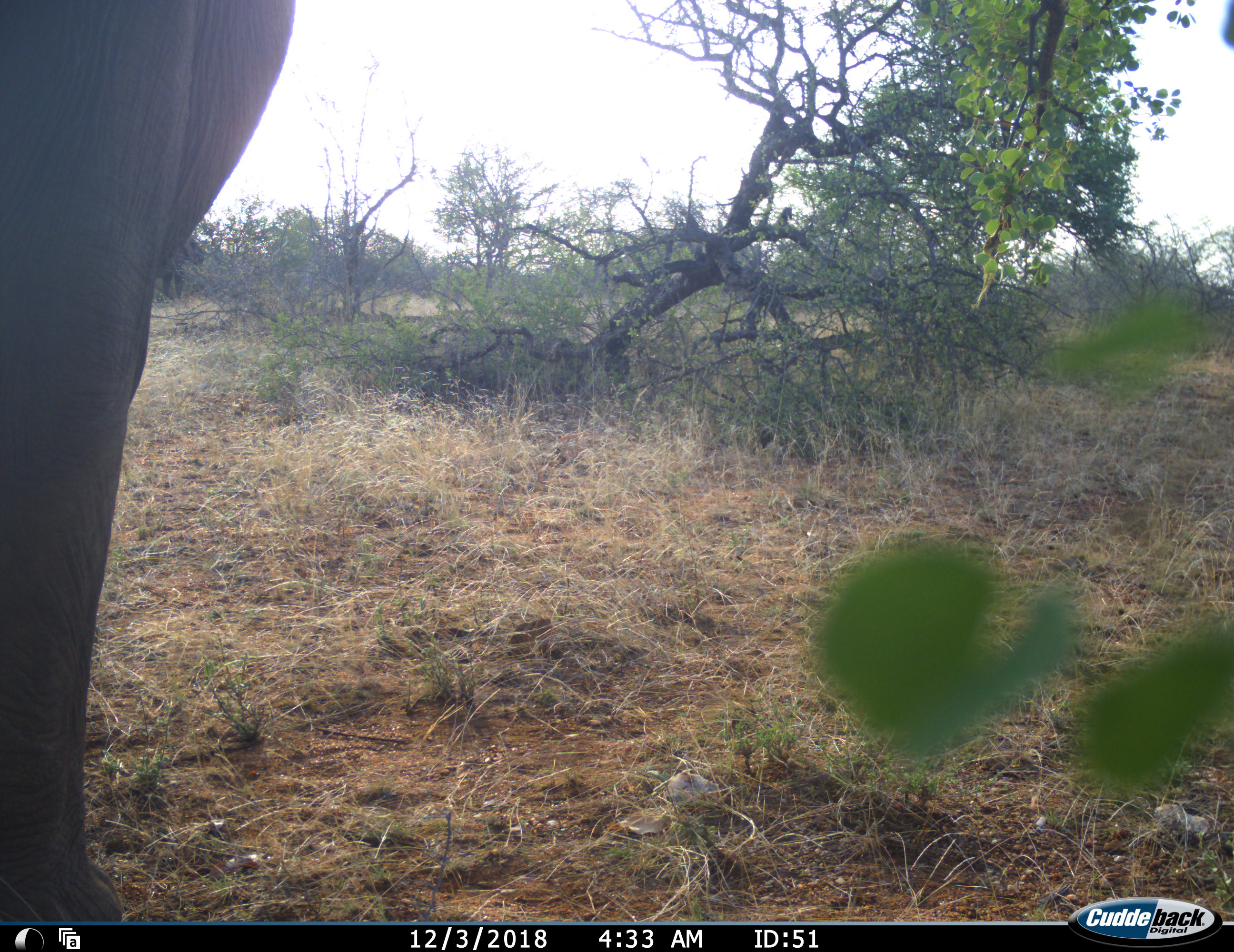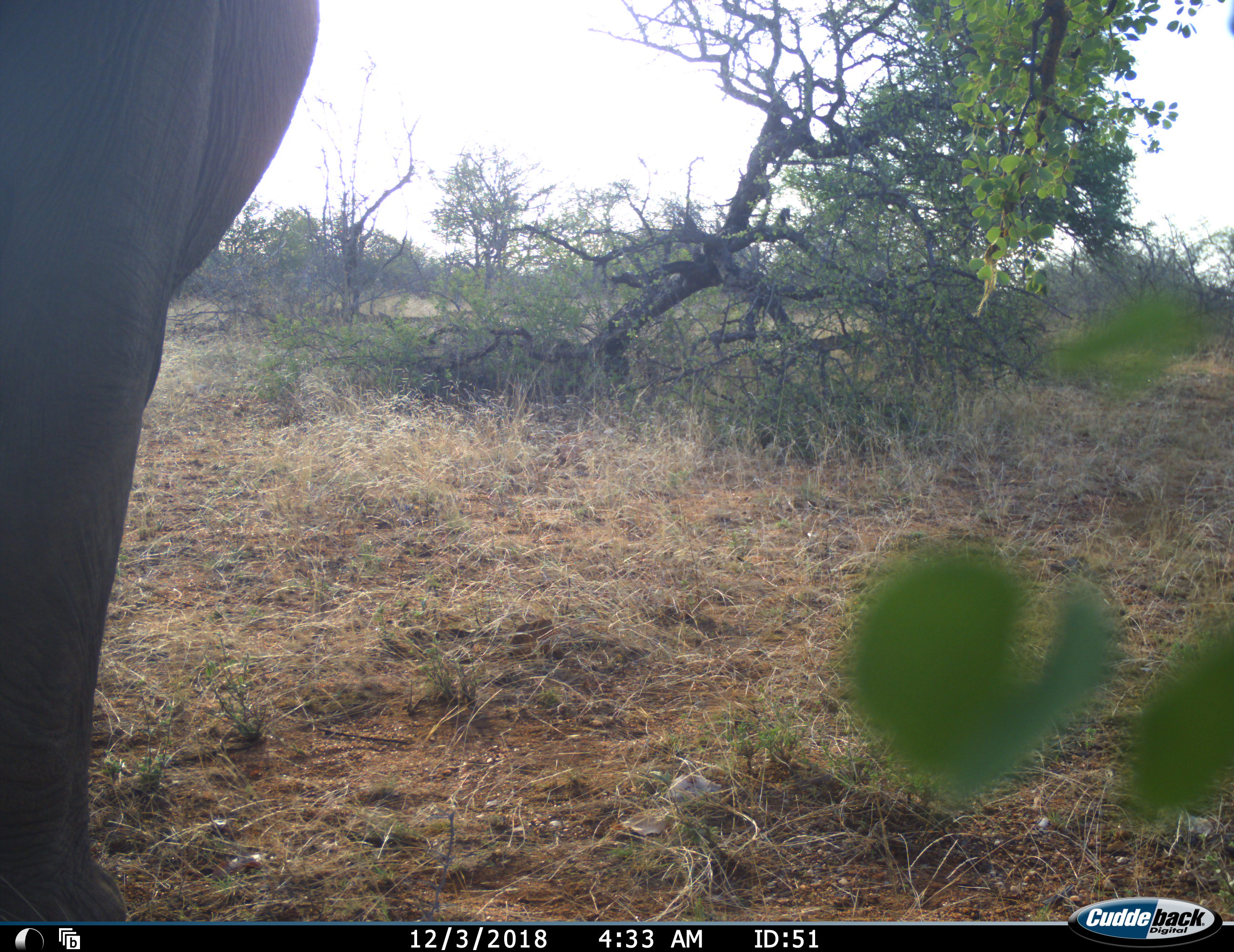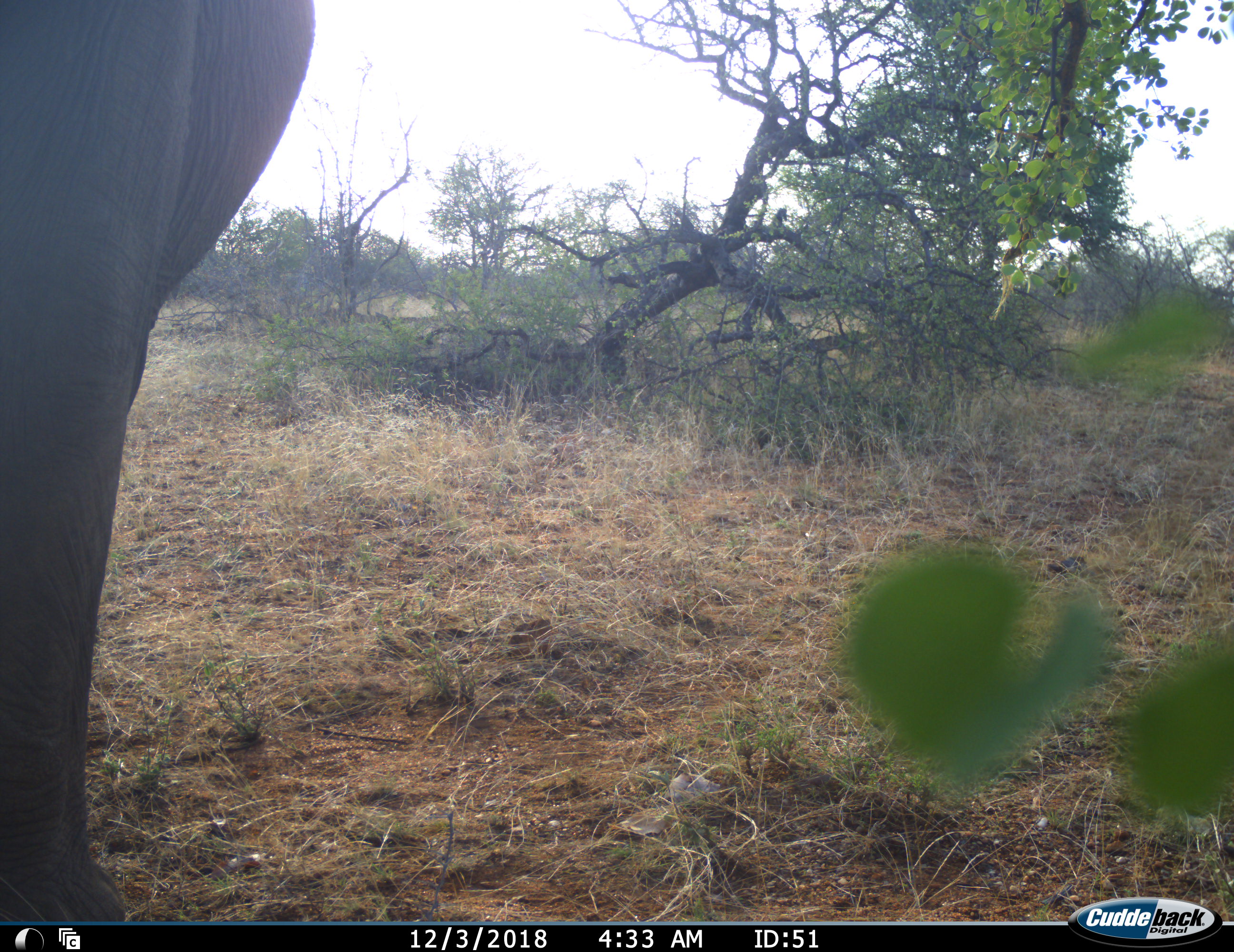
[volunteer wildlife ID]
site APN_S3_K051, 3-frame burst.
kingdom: Animalia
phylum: Chordata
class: Mammalia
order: Proboscidea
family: Elephantidae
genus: Loxodonta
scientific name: Loxodonta africana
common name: african bush elephant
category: elephant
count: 1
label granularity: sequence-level